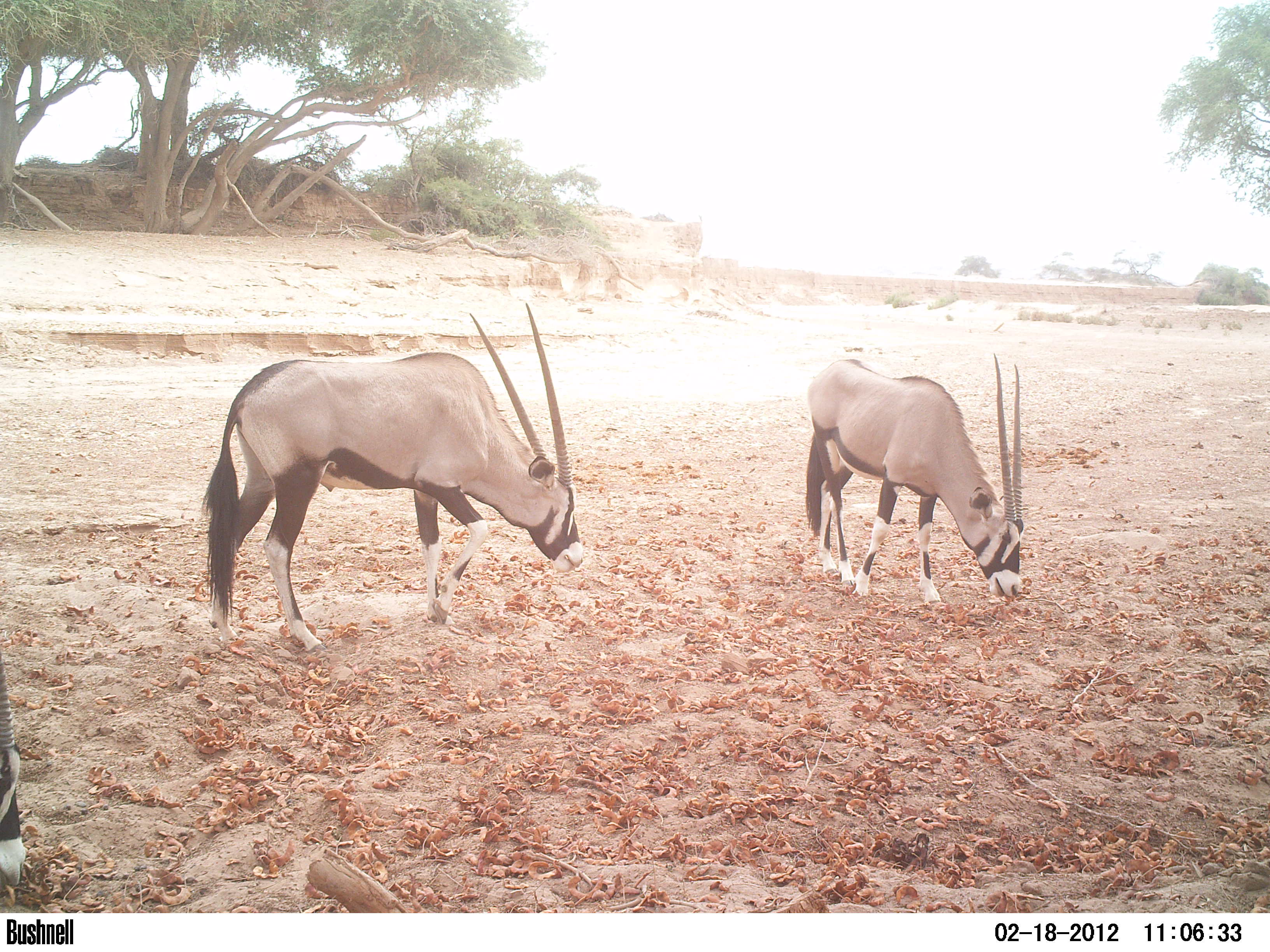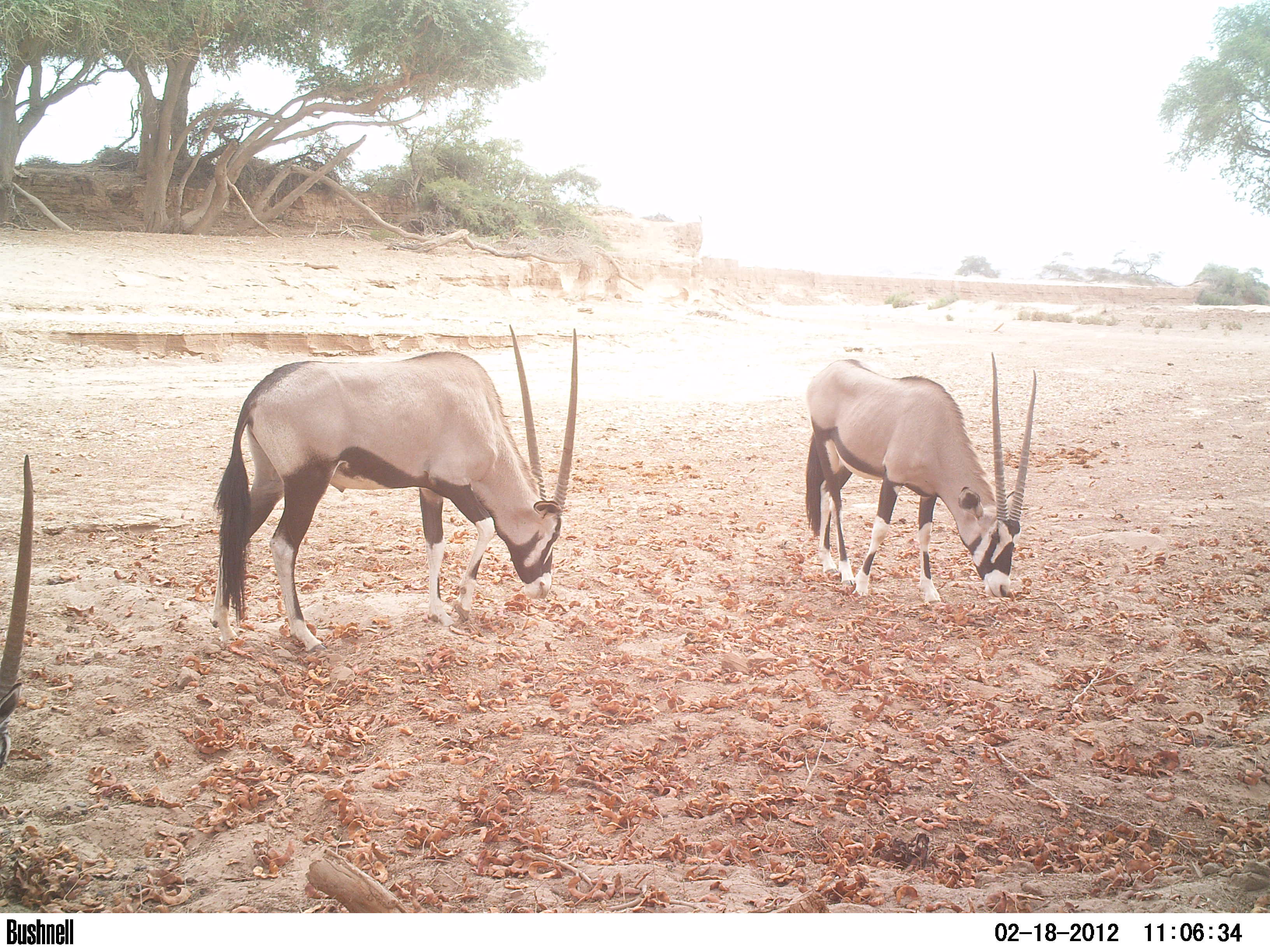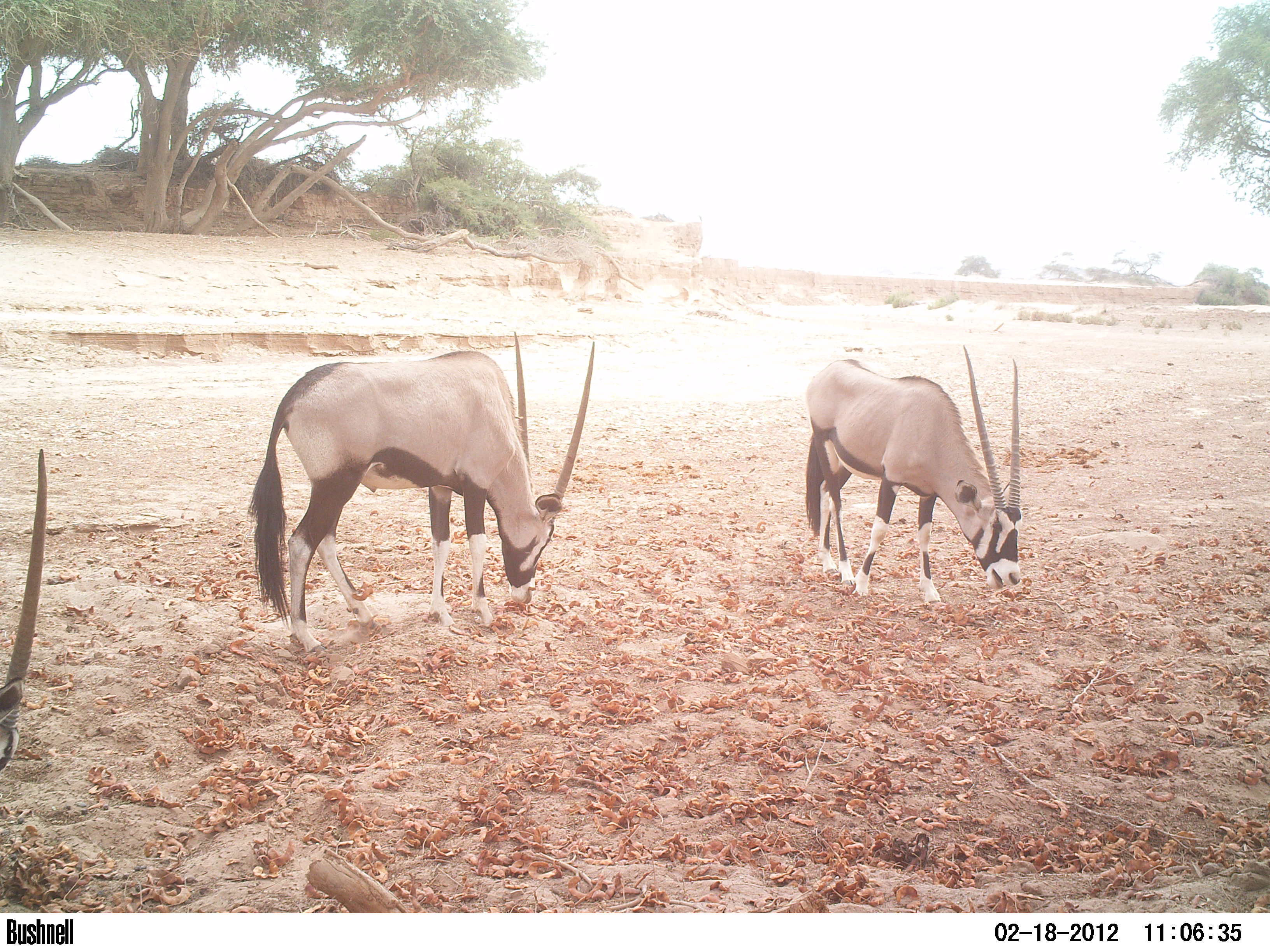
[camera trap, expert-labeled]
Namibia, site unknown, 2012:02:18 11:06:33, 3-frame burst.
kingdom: Animalia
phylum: Chordata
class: Mammalia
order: Artiodactyla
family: Bovidae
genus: Oryx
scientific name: Oryx gazella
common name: gemsbok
Oryx gazella (gemsbok).